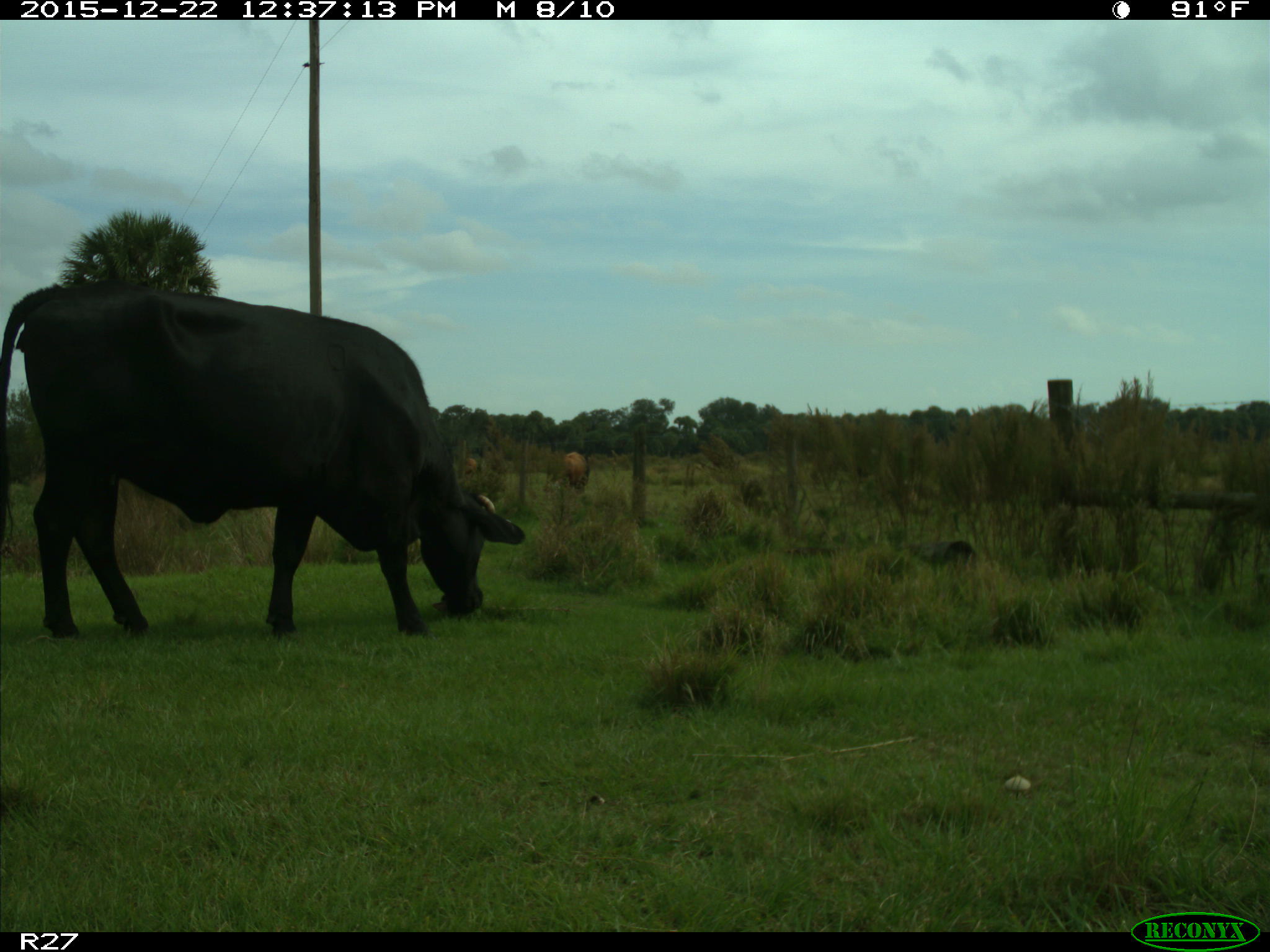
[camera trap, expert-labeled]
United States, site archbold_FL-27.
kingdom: Animalia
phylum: Chordata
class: Mammalia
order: Artiodactyla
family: Bovidae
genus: Bos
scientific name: Bos taurus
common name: domestic cow